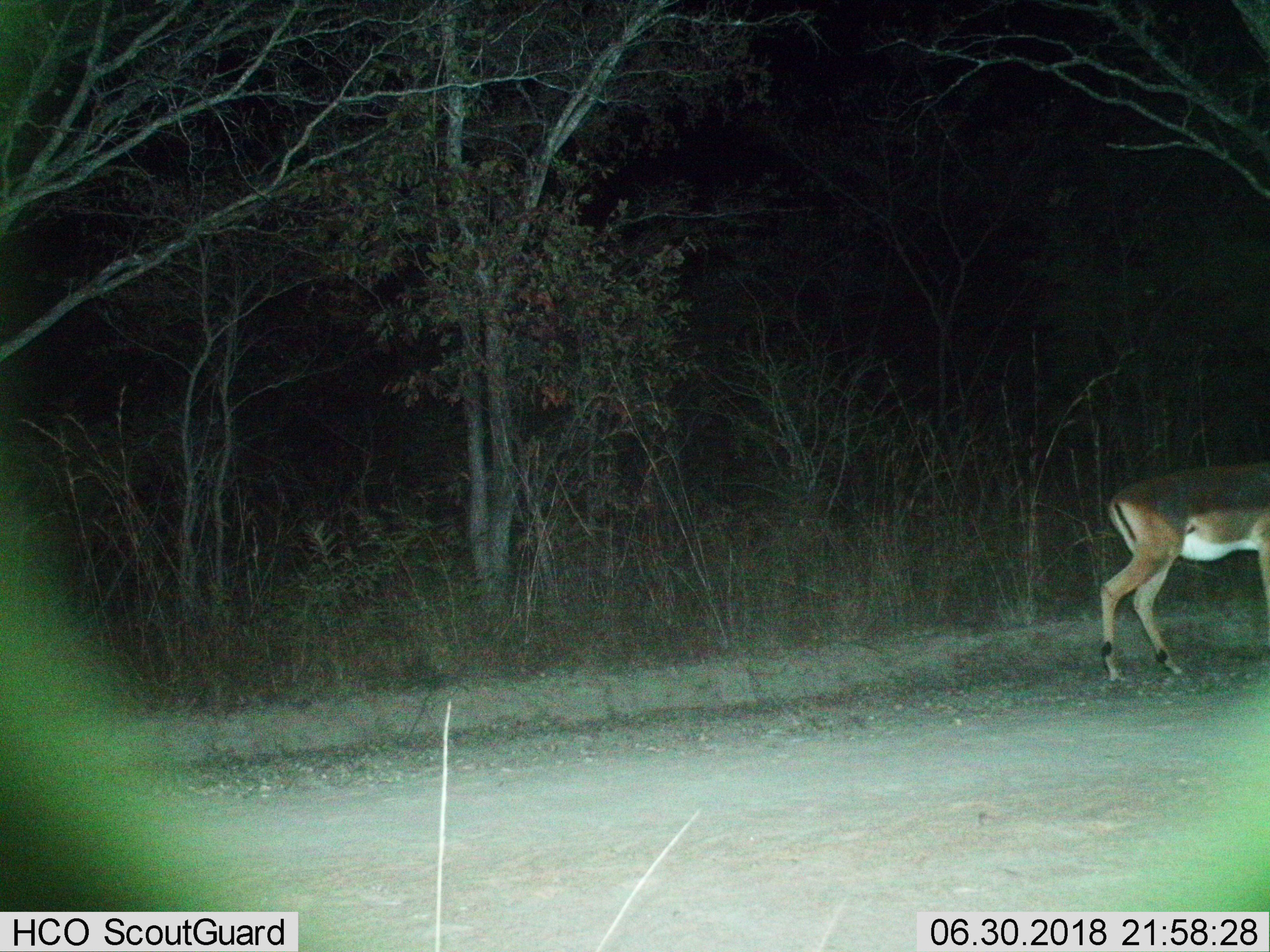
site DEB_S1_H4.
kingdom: Animalia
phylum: Chordata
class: Mammalia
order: Artiodactyla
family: Bovidae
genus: Aepyceros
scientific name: Aepyceros melampus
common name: impala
Impala (Aepyceros melampus), count 1. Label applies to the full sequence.